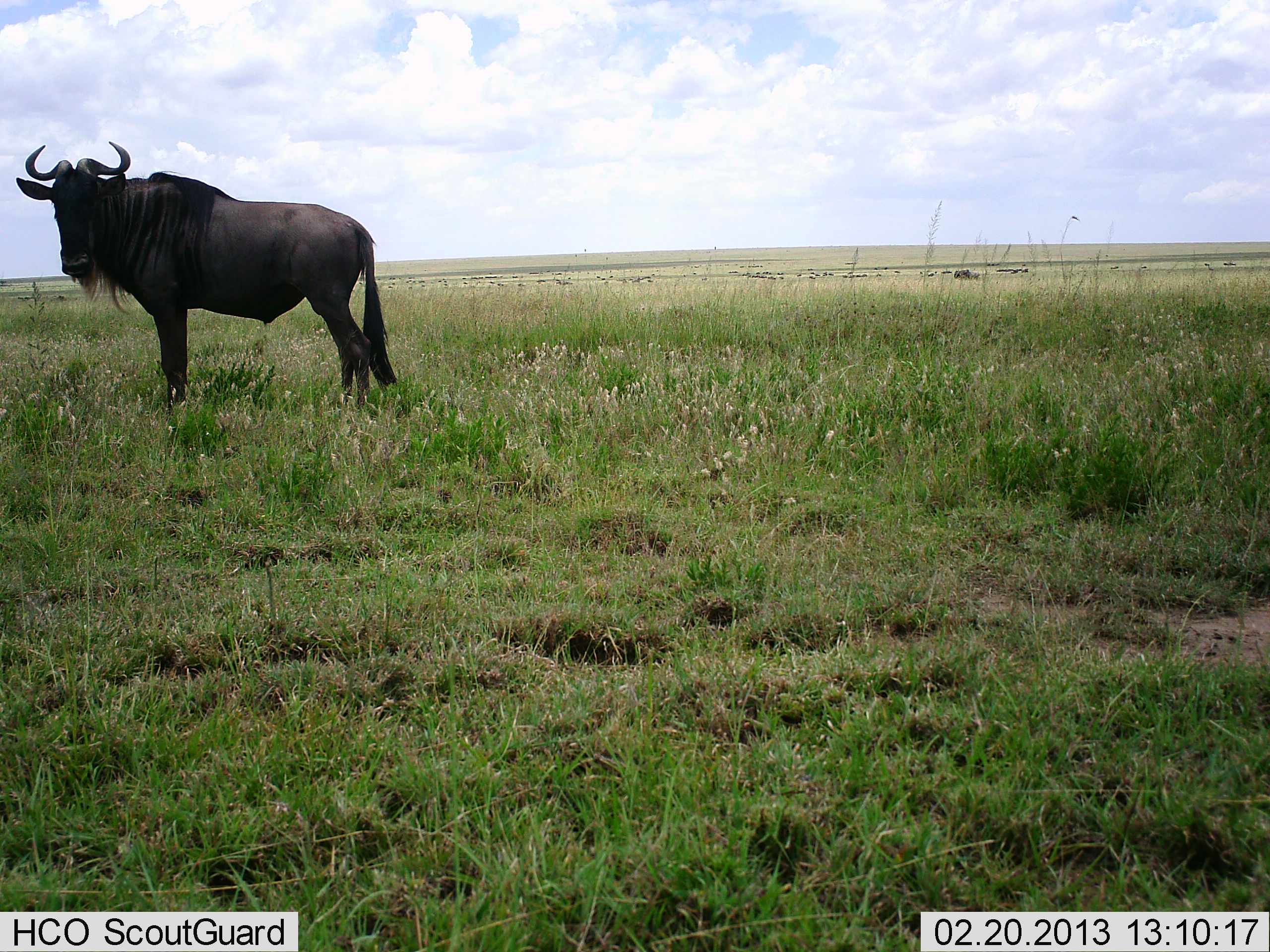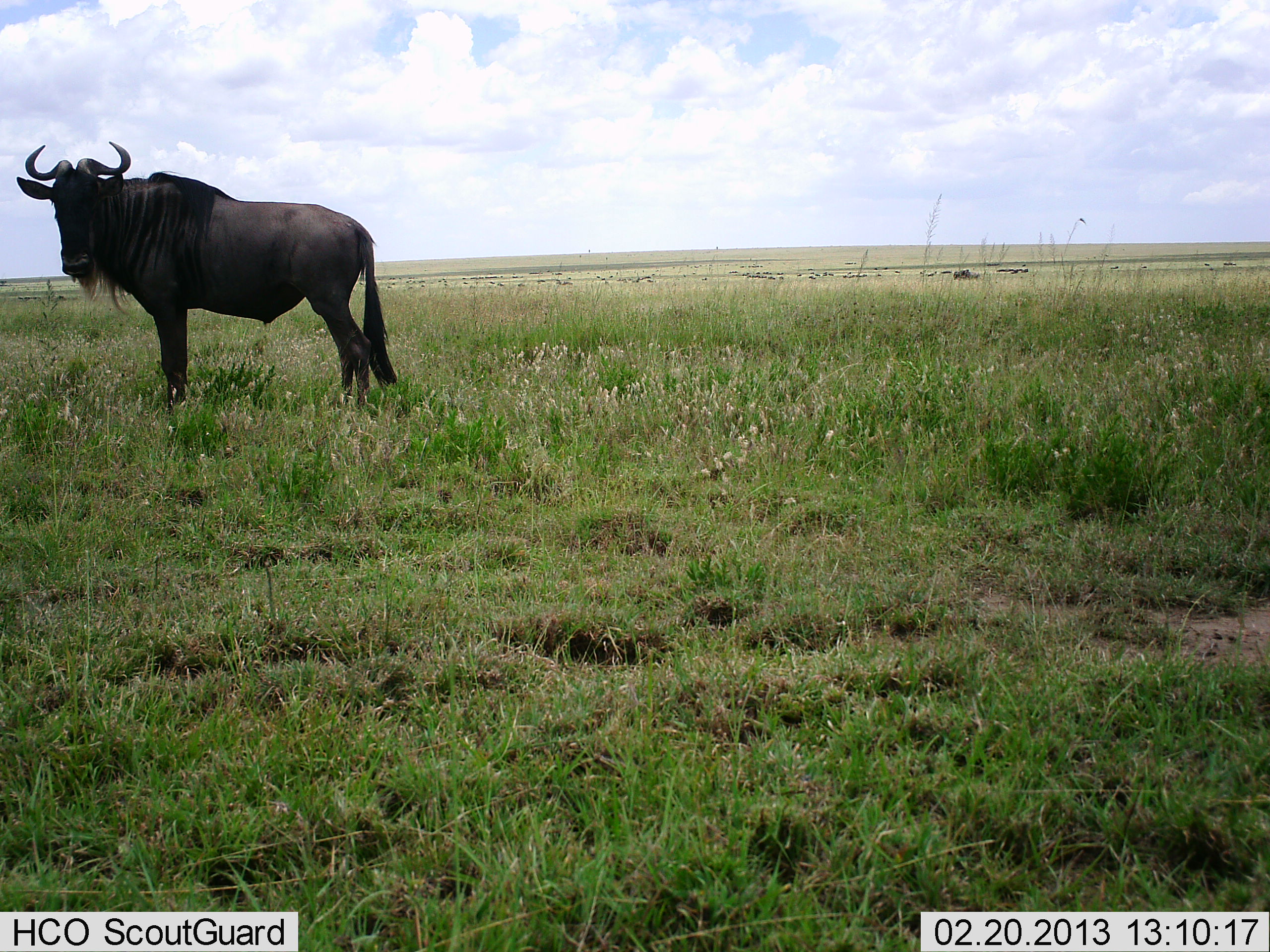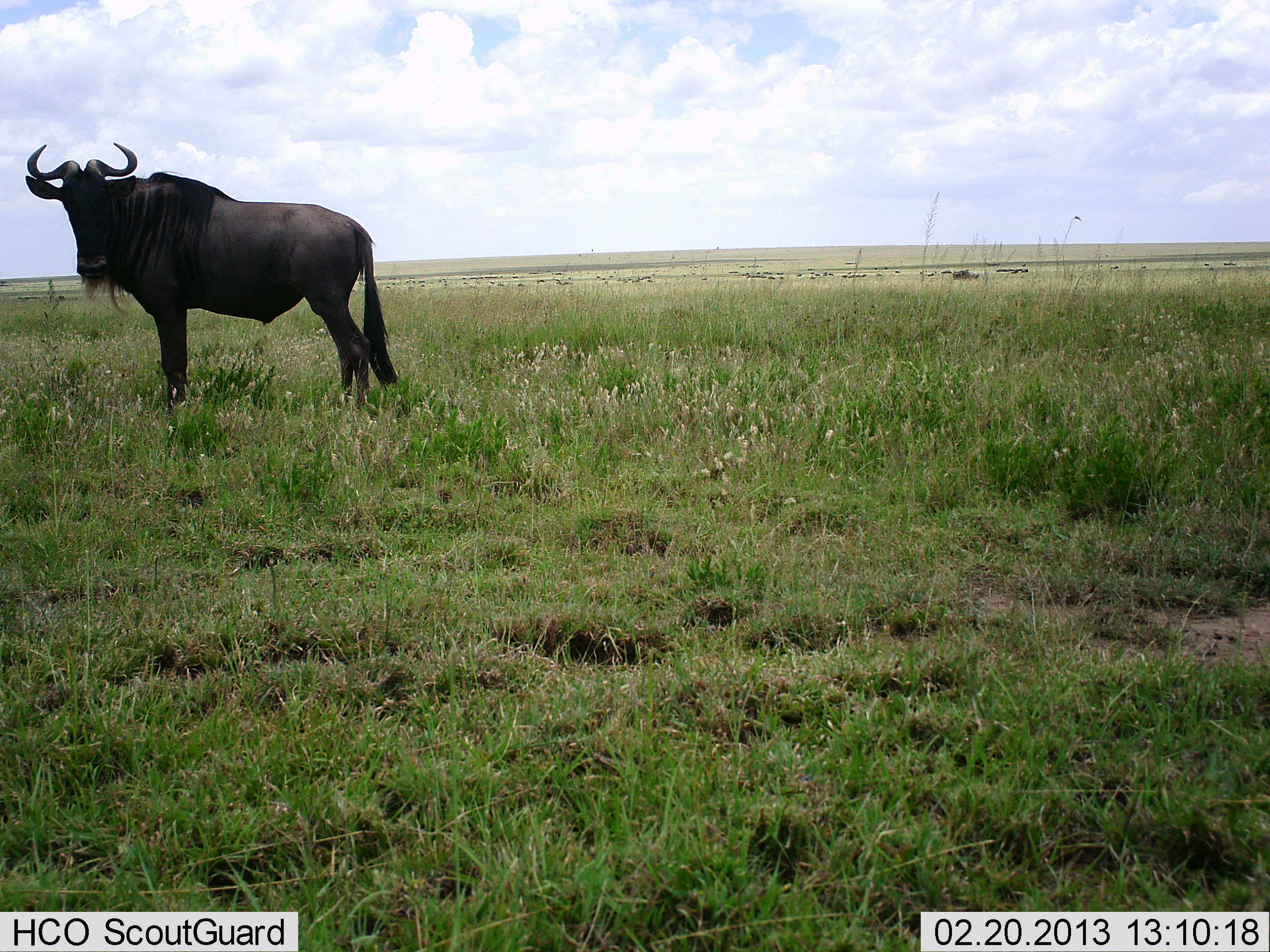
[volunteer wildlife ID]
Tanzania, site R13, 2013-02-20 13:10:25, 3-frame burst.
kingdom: Animalia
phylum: Chordata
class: Mammalia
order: Artiodactyla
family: Bovidae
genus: Connochaetes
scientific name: Connochaetes taurinus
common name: blue wildebeest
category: wildebeest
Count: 1.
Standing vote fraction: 97%.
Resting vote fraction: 0%.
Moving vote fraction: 0%.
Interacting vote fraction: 0%.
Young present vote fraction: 0%.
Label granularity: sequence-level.